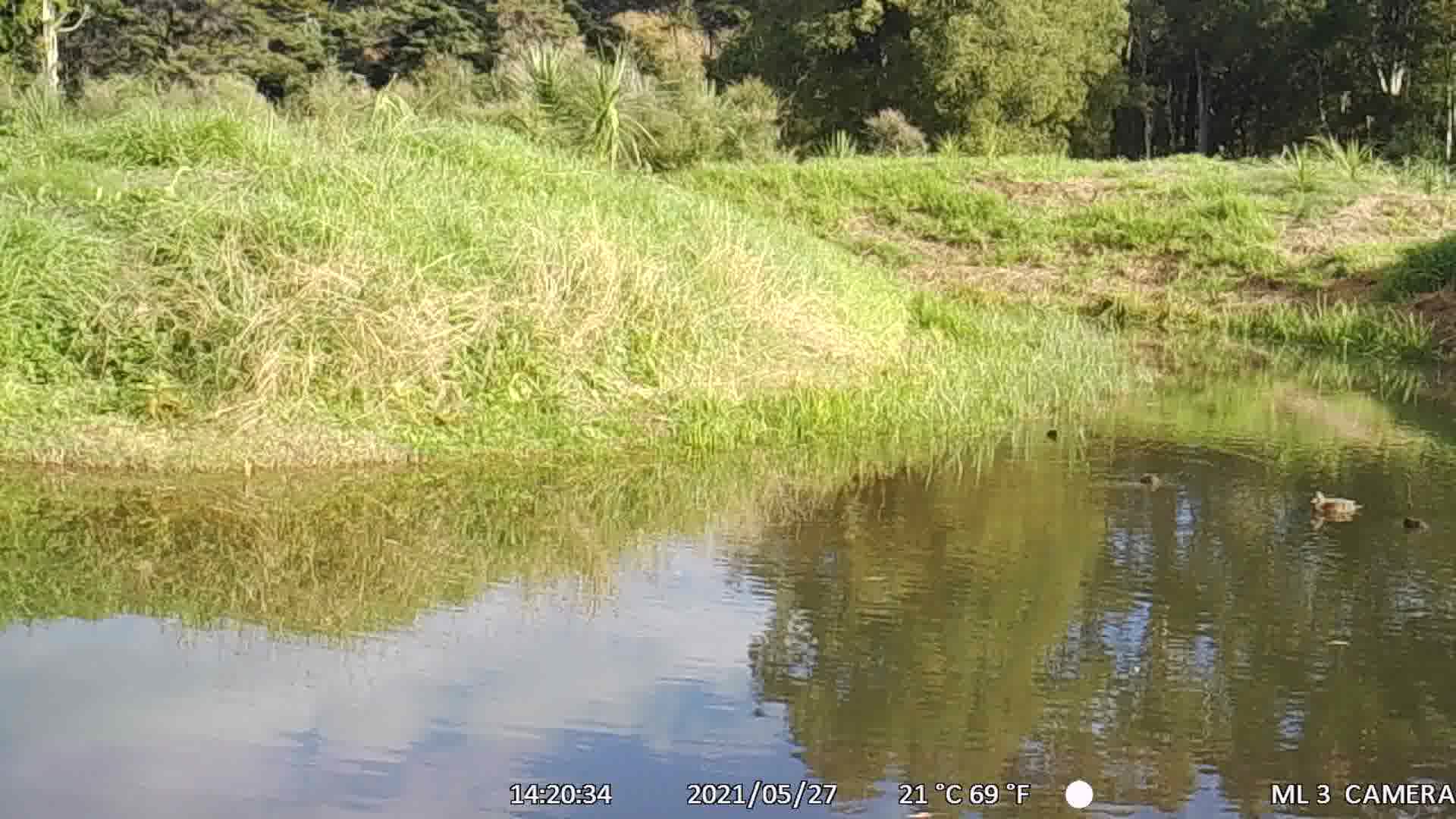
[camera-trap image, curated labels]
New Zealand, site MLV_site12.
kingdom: Animalia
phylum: Chordata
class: Aves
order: Anseriformes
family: Anatidae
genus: Anas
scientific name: Anas chlorotis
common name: brown teal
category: pateke